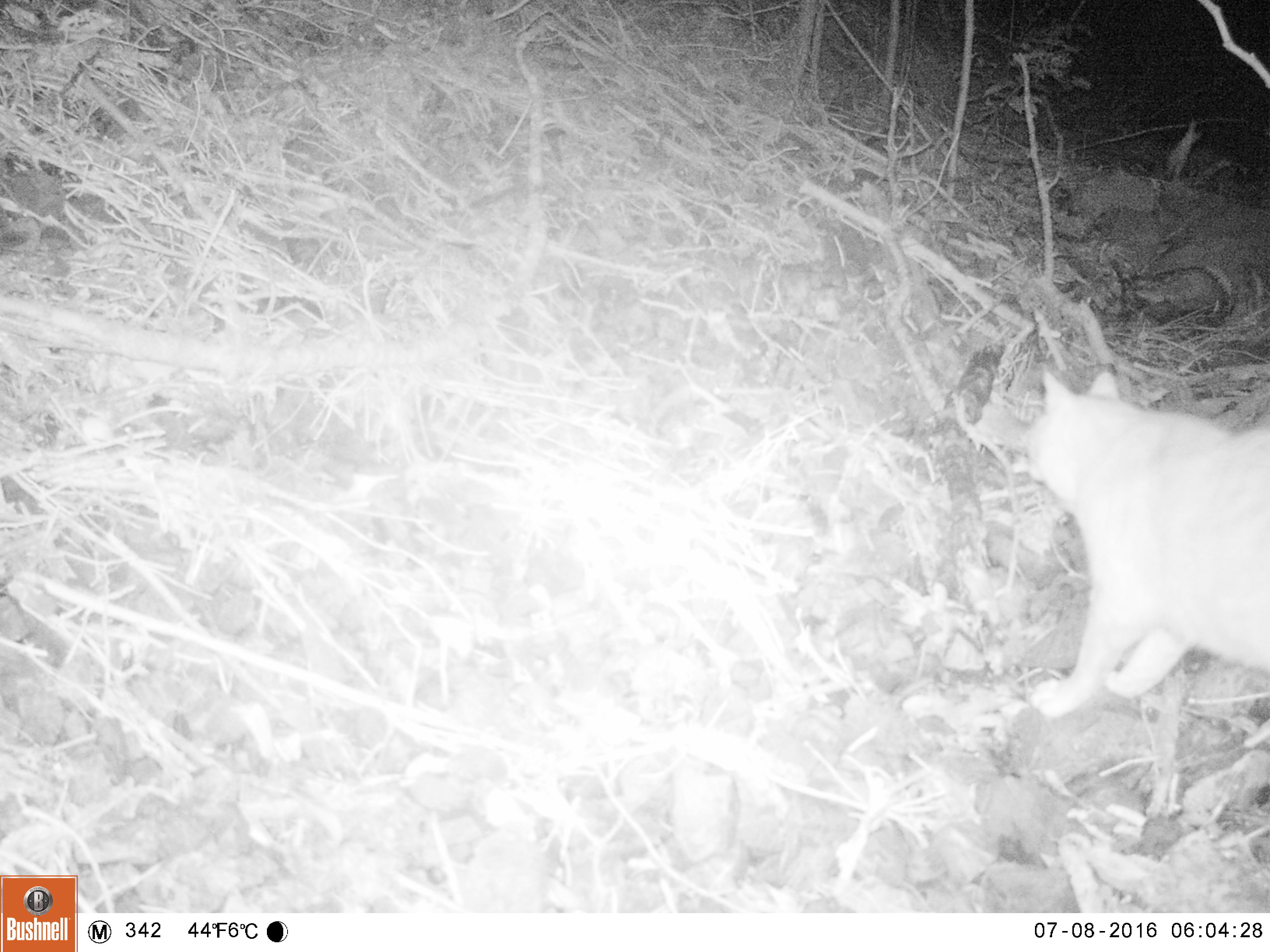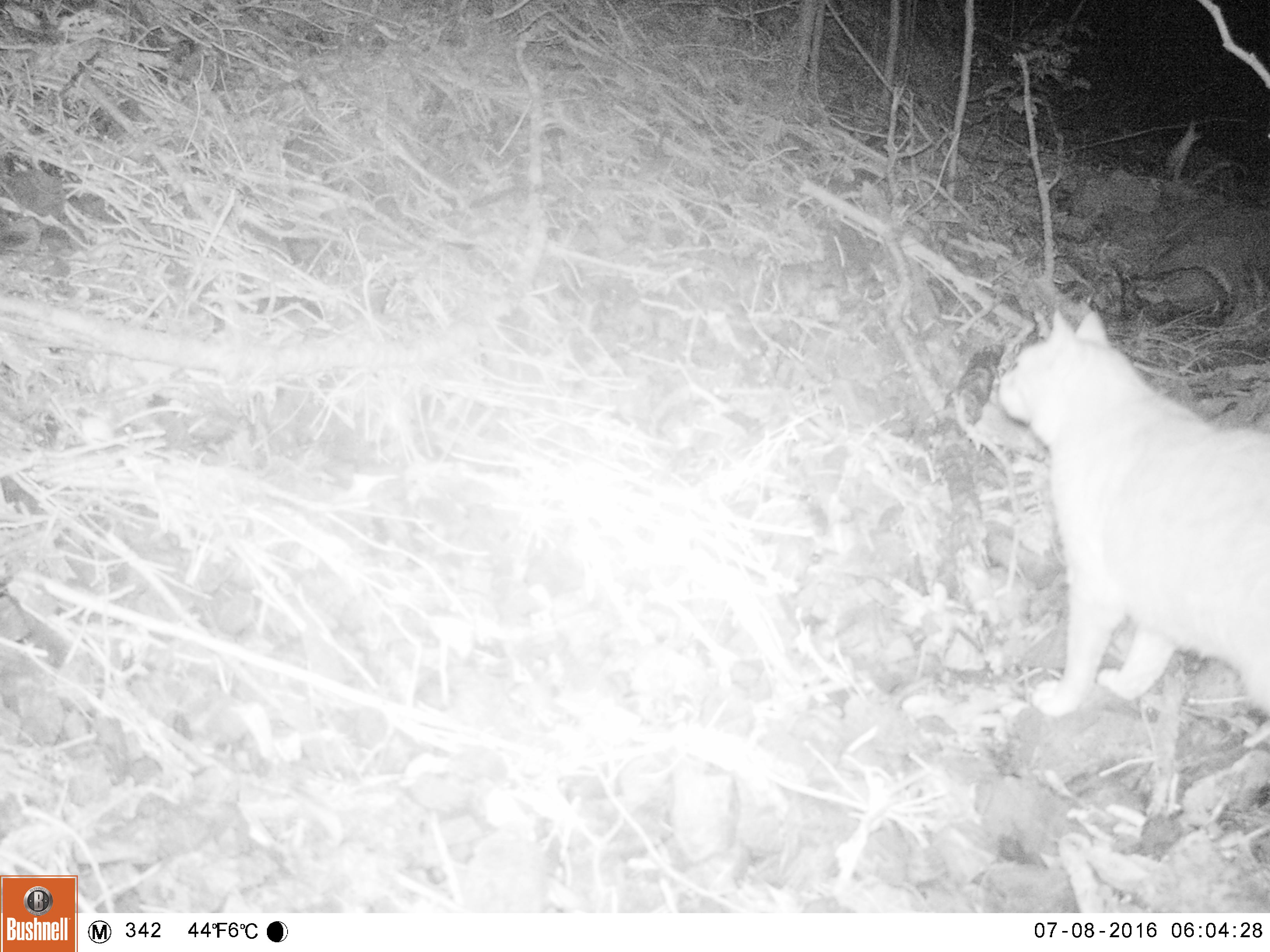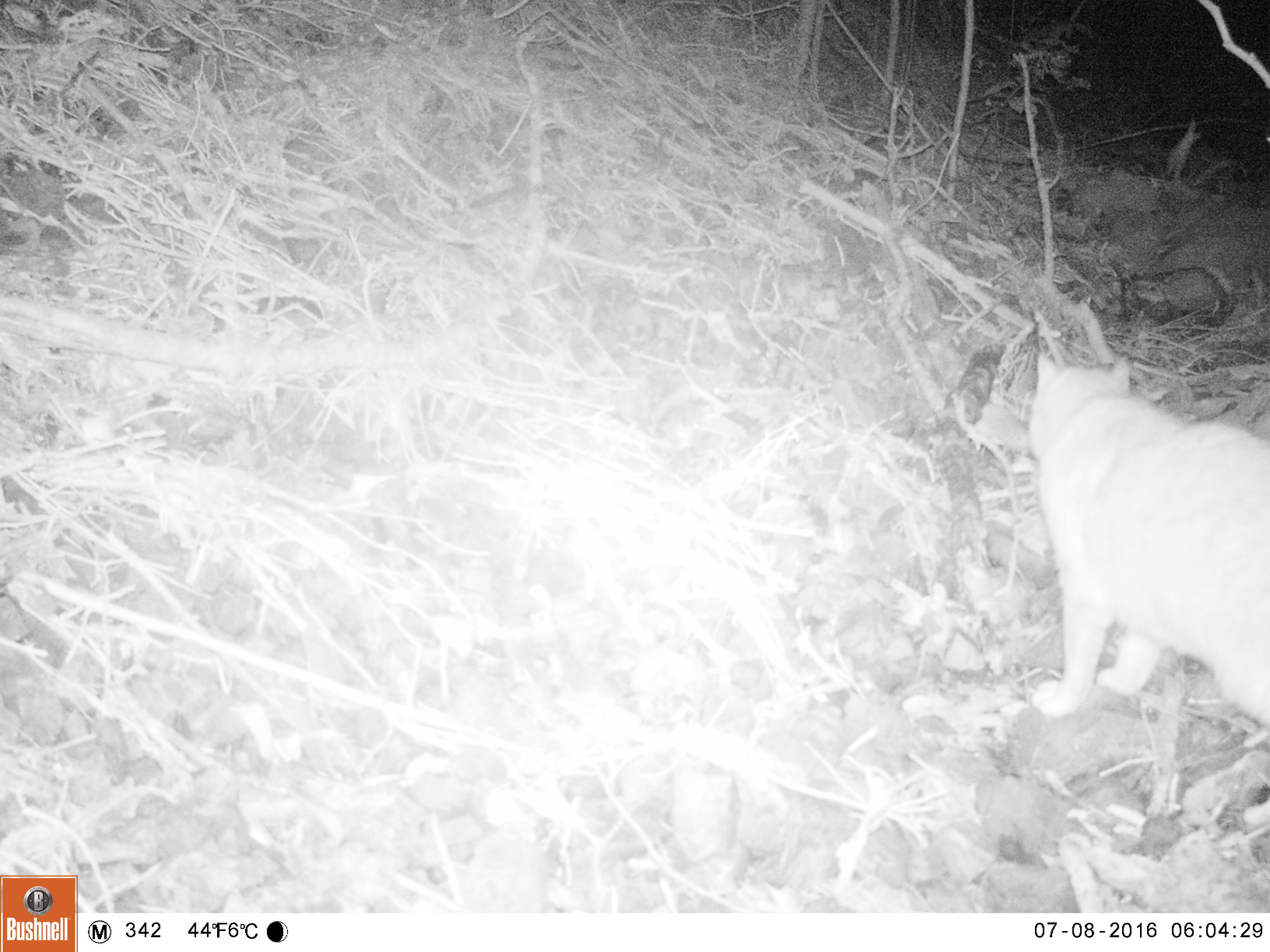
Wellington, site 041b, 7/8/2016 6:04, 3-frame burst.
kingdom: Animalia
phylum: Chordata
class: Mammalia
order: Carnivora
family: Felidae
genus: Felis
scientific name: Felis catus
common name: cat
Cat (Felis catus).